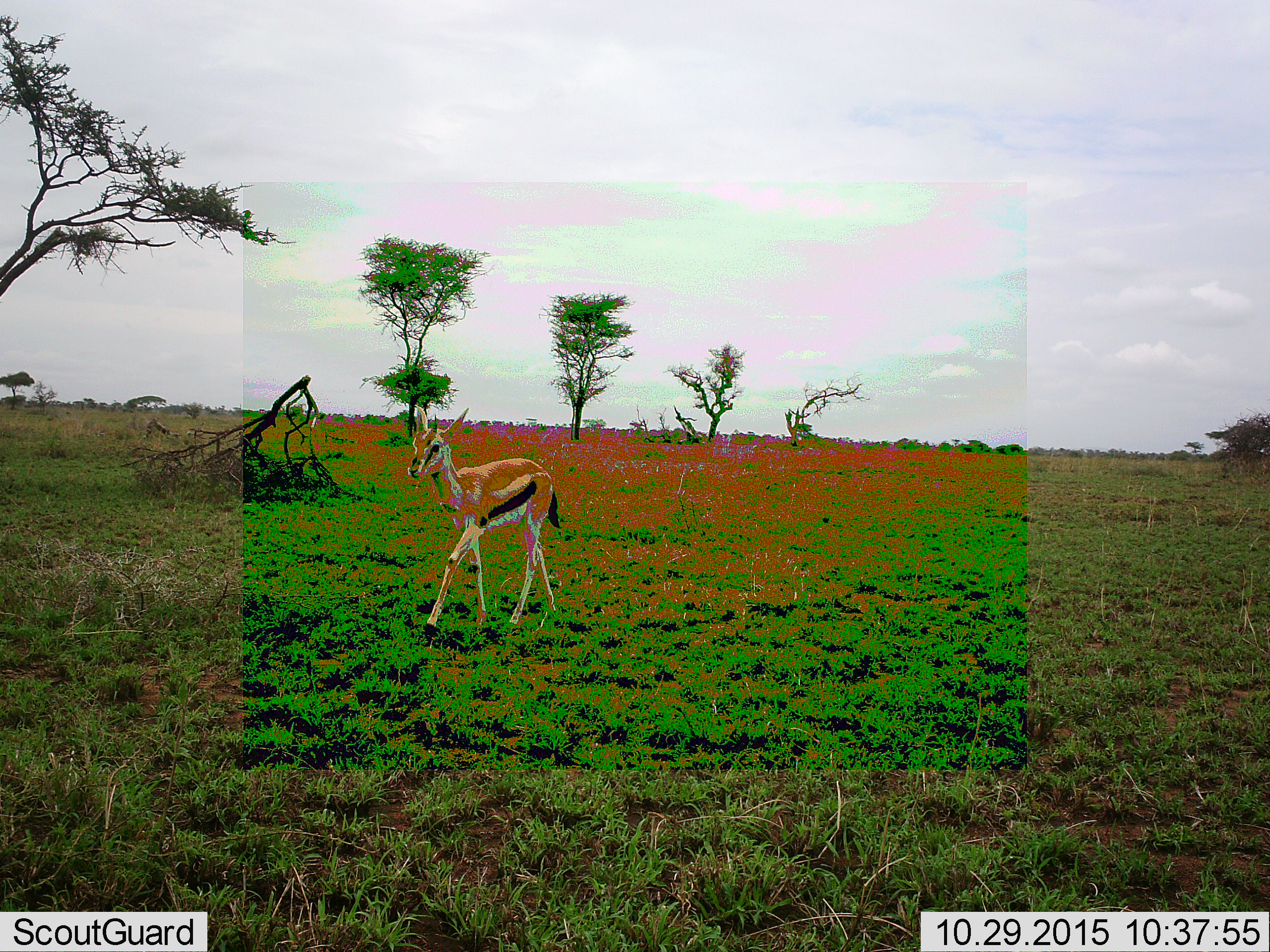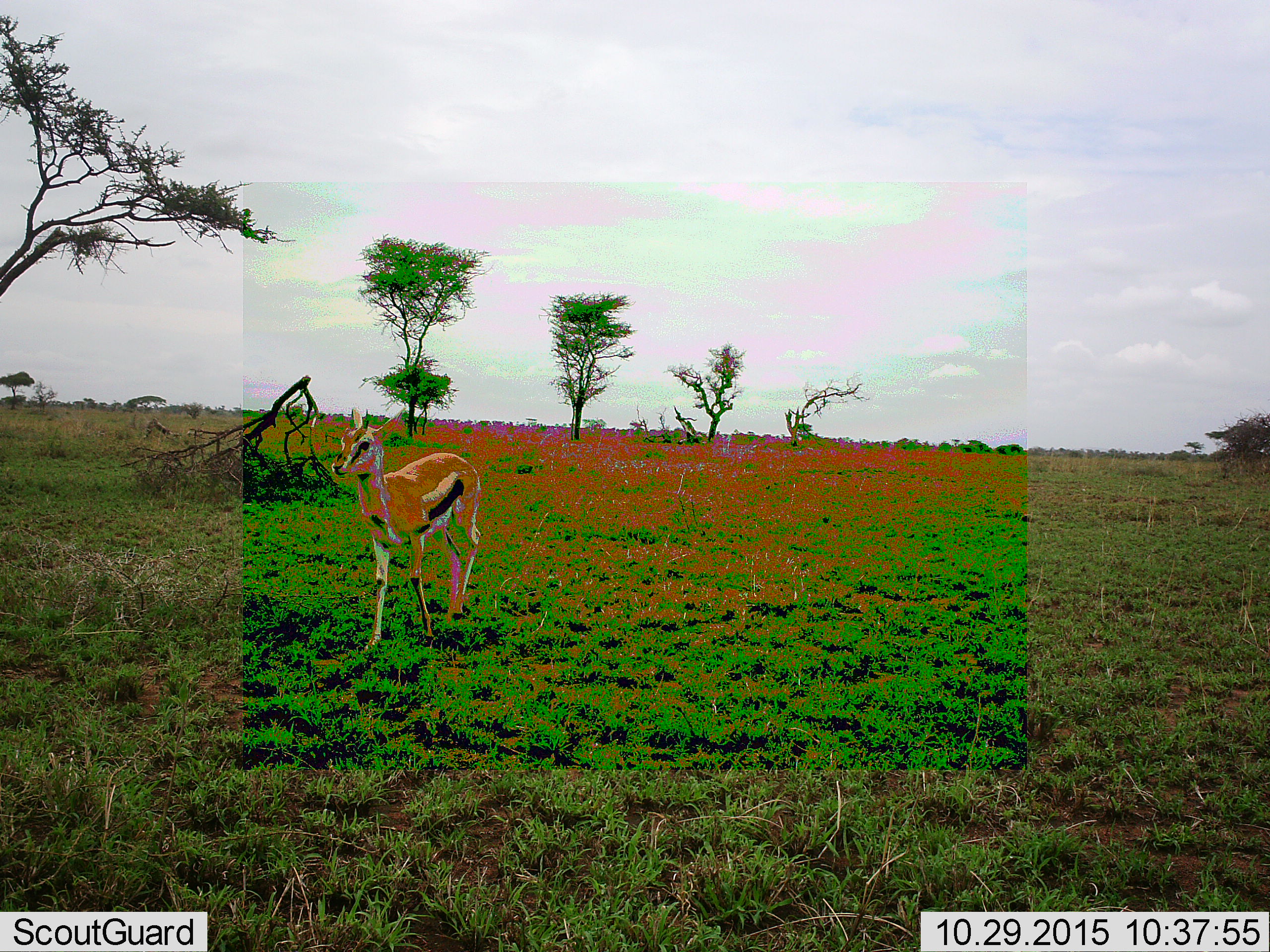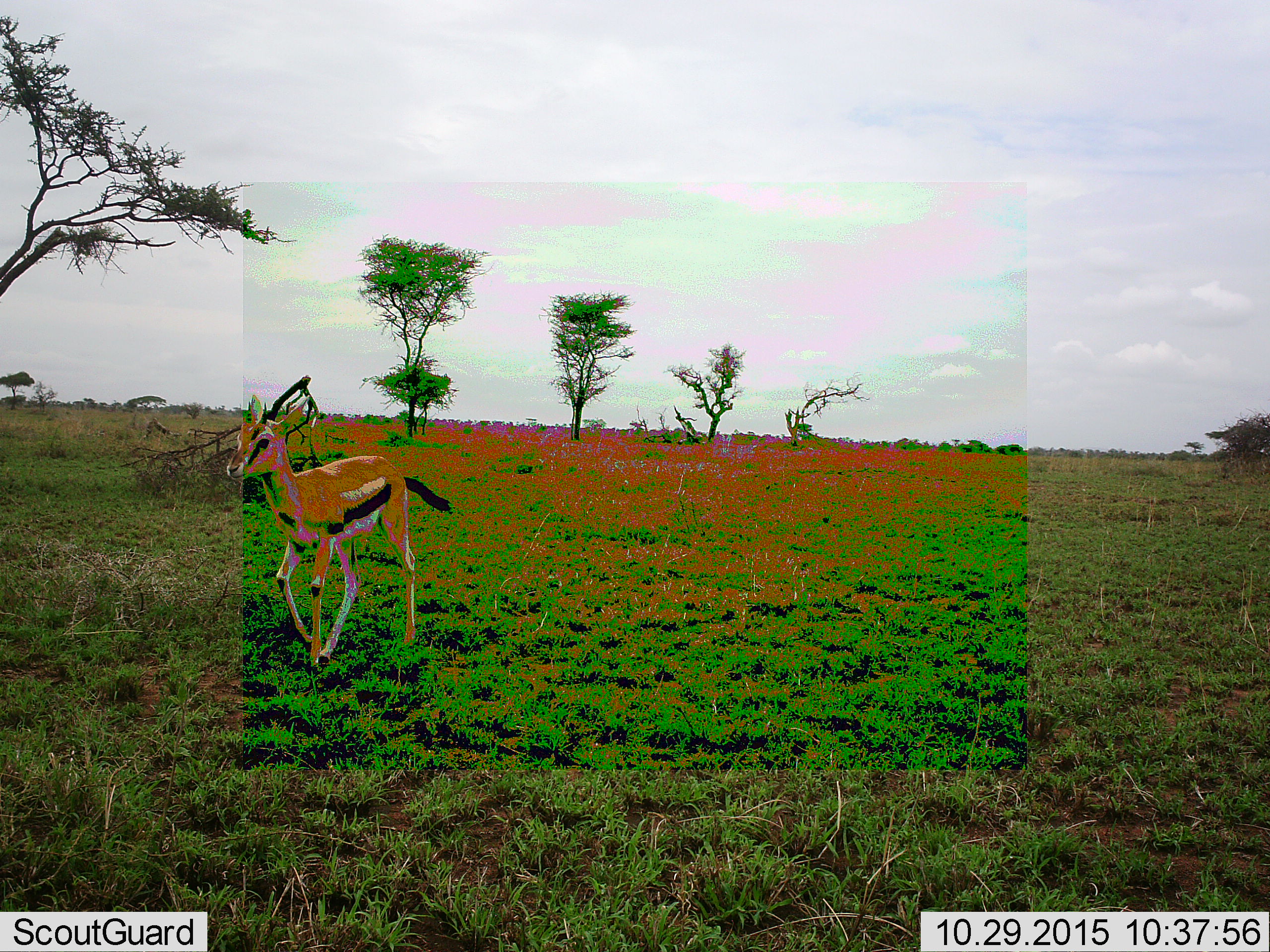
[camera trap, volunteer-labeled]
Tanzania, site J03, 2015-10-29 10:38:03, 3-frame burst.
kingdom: Animalia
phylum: Chordata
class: Mammalia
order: Artiodactyla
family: Bovidae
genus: Eudorcas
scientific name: Eudorcas thomsonii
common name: thomson's gazelle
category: gazellethomsons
Gazellethomsons (thomson's gazelle) (Eudorcas thomsonii), count 1. Behavior (volunteer vote fractions): standing 0%, resting 0%, moving 100%, interacting 0%. Young present (vote fraction): 20%. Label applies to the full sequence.